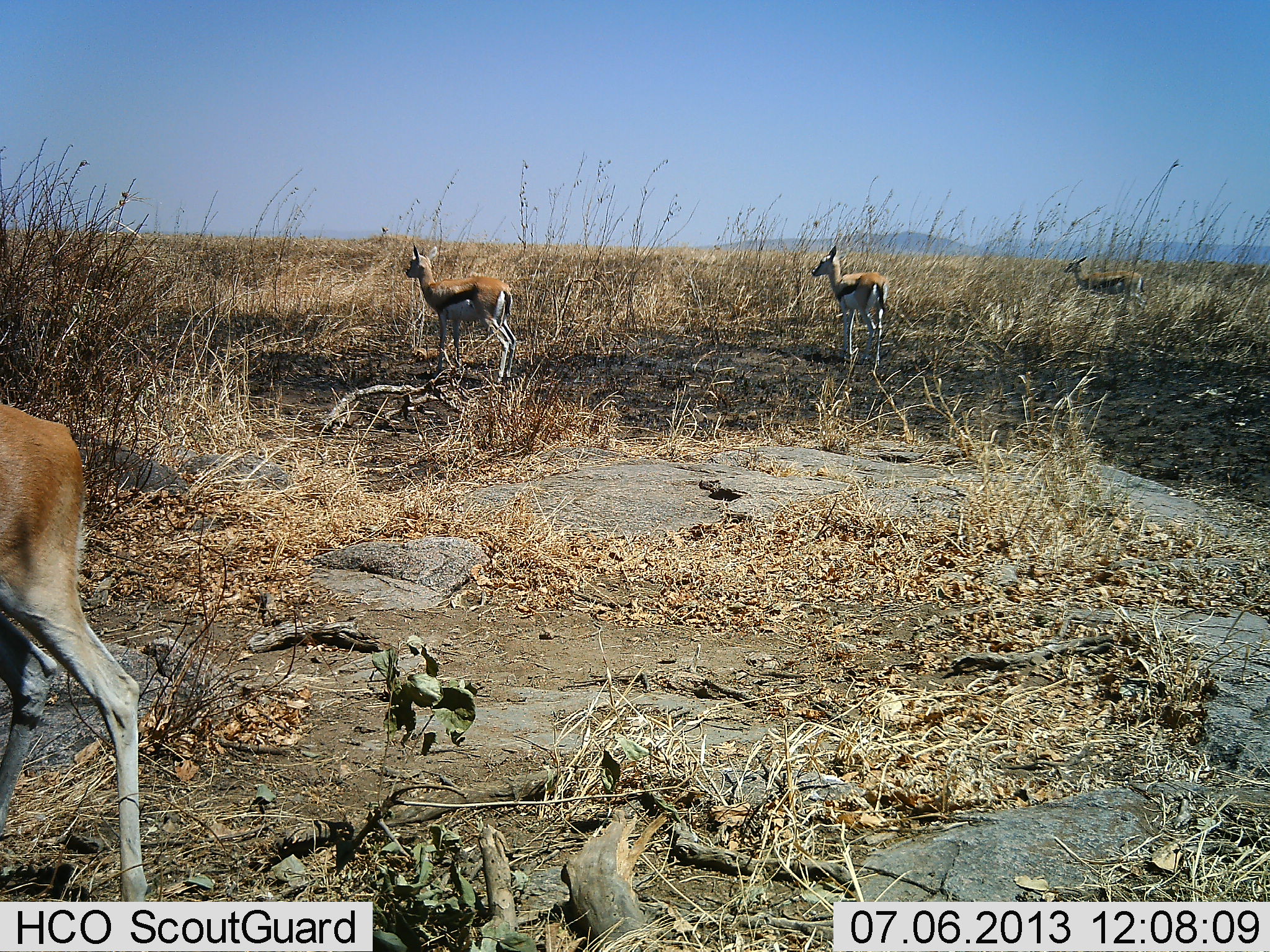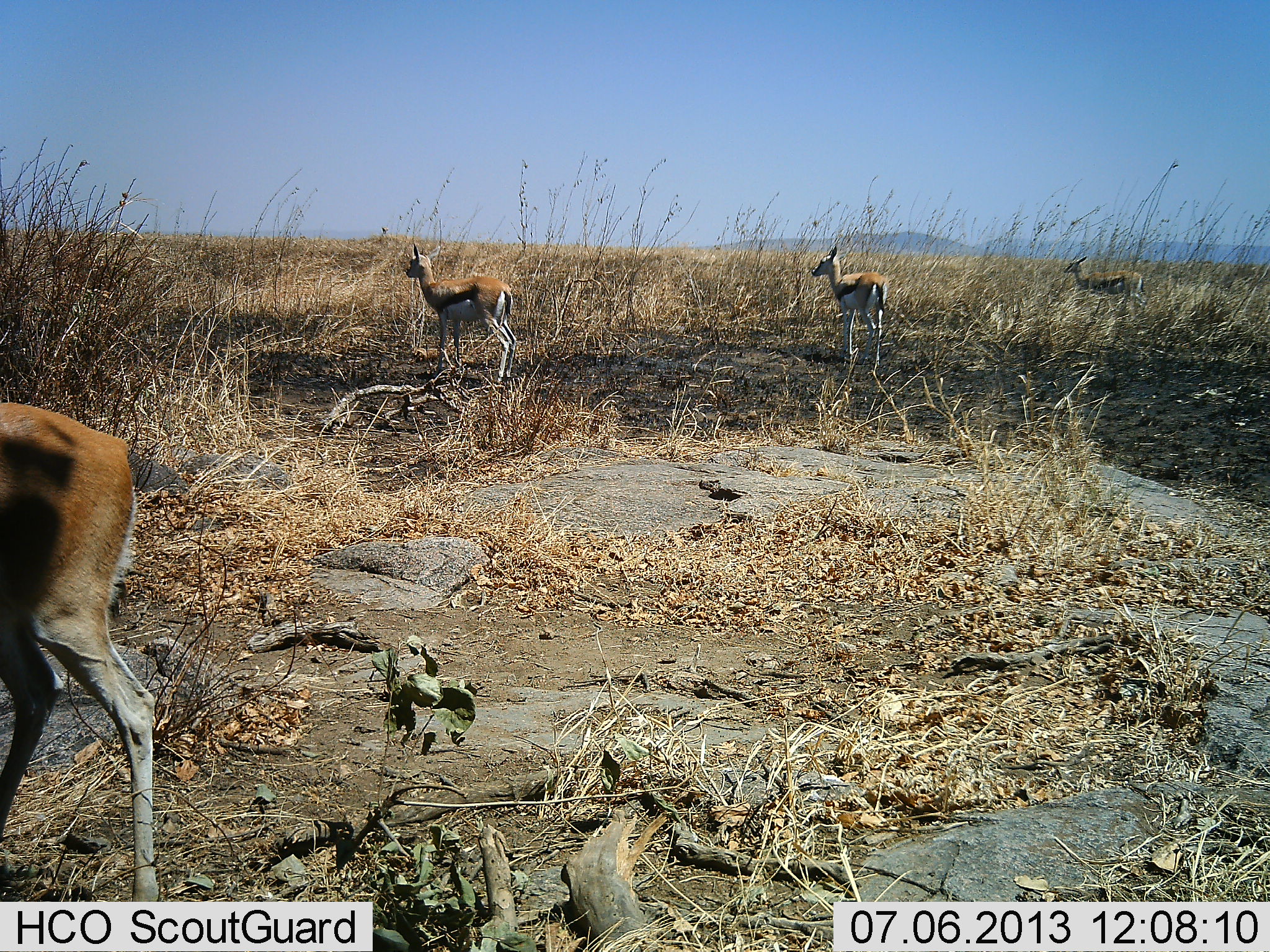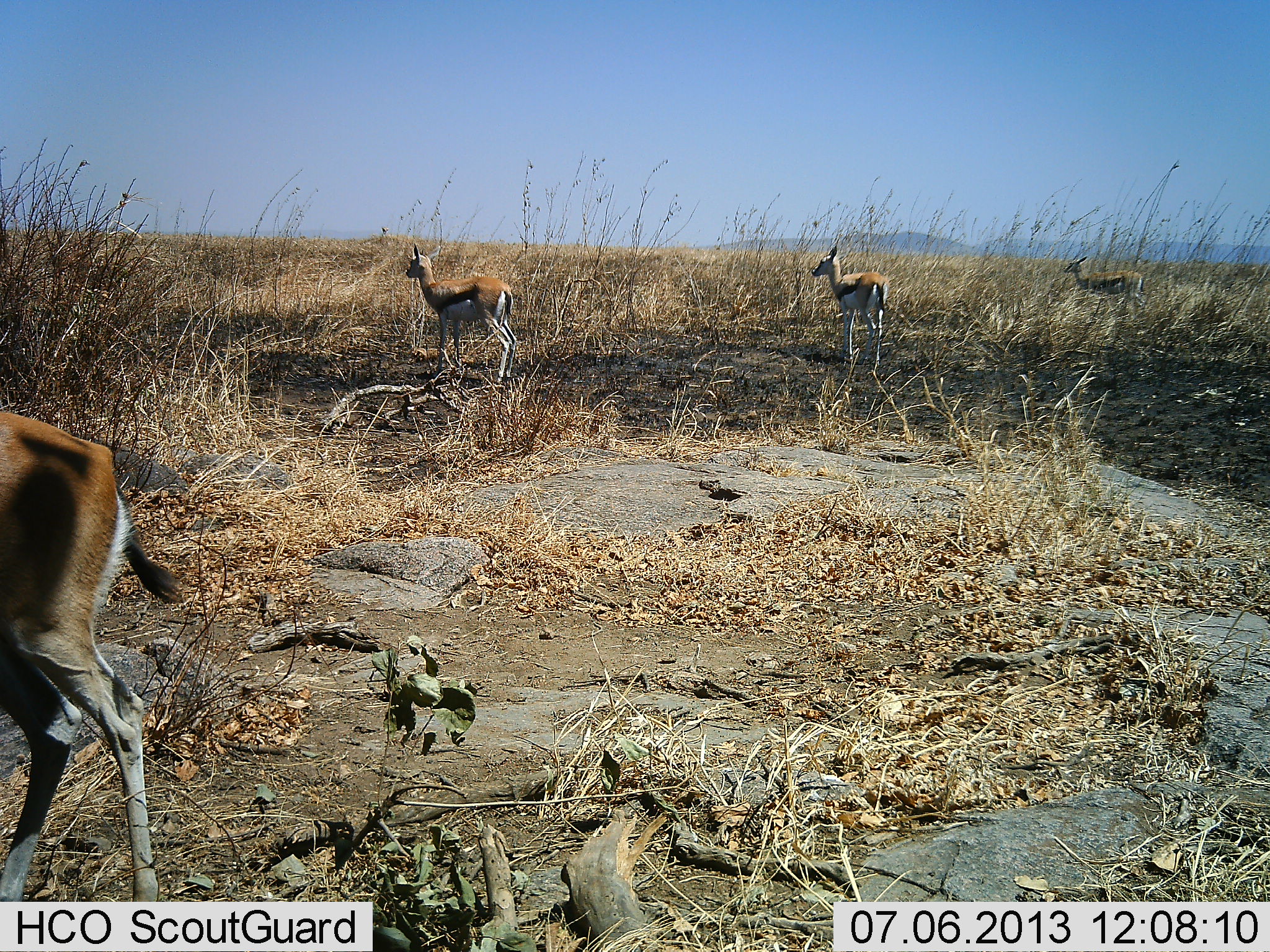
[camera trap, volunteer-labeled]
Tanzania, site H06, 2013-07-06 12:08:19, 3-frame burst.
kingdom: Animalia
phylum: Chordata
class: Mammalia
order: Artiodactyla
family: Bovidae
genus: Eudorcas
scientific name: Eudorcas thomsonii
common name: thomson's gazelle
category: gazellethomsons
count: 4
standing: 95%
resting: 5%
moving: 20%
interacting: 0%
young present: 0%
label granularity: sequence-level